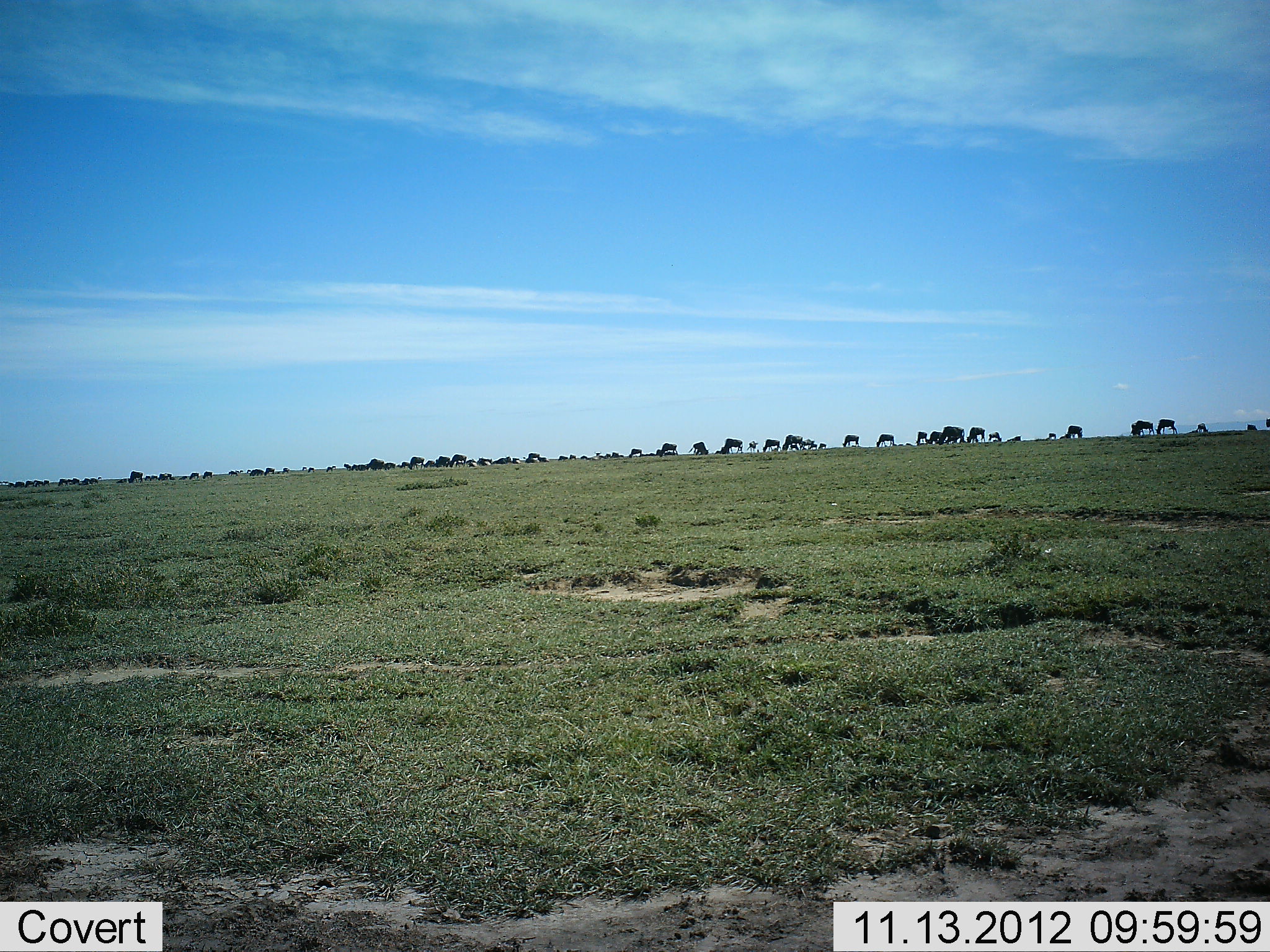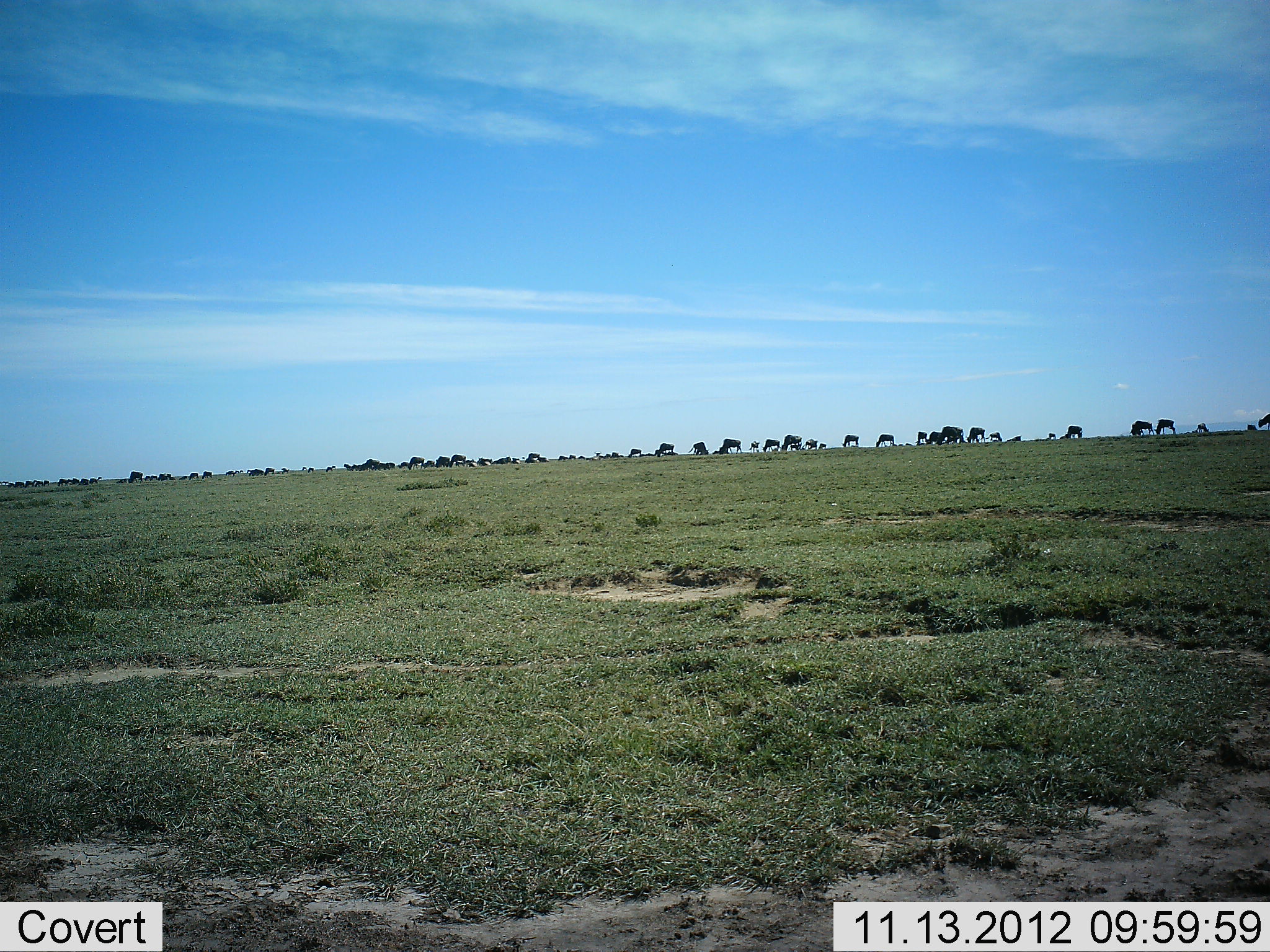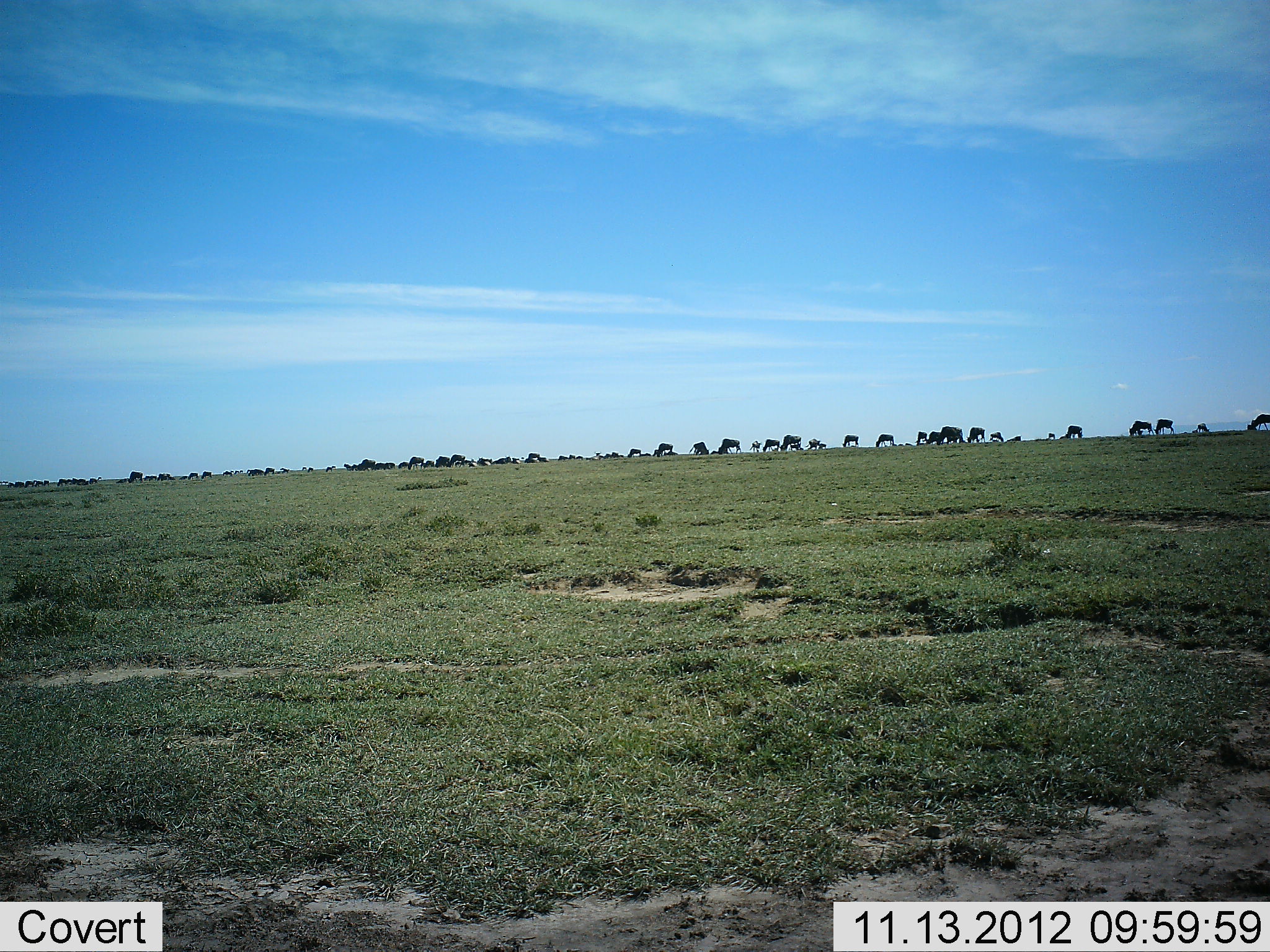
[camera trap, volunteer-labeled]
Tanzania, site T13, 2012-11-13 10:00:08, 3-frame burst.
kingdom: Animalia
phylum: Chordata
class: Mammalia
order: Artiodactyla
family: Bovidae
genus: Connochaetes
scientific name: Connochaetes taurinus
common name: blue wildebeest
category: wildebeest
Wildebeest (blue wildebeest) (Connochaetes taurinus), count 51+. Behavior (volunteer vote fractions): standing 10%, resting 0%, moving 20%, interacting 0%. Young present (vote fraction): 0%. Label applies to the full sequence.